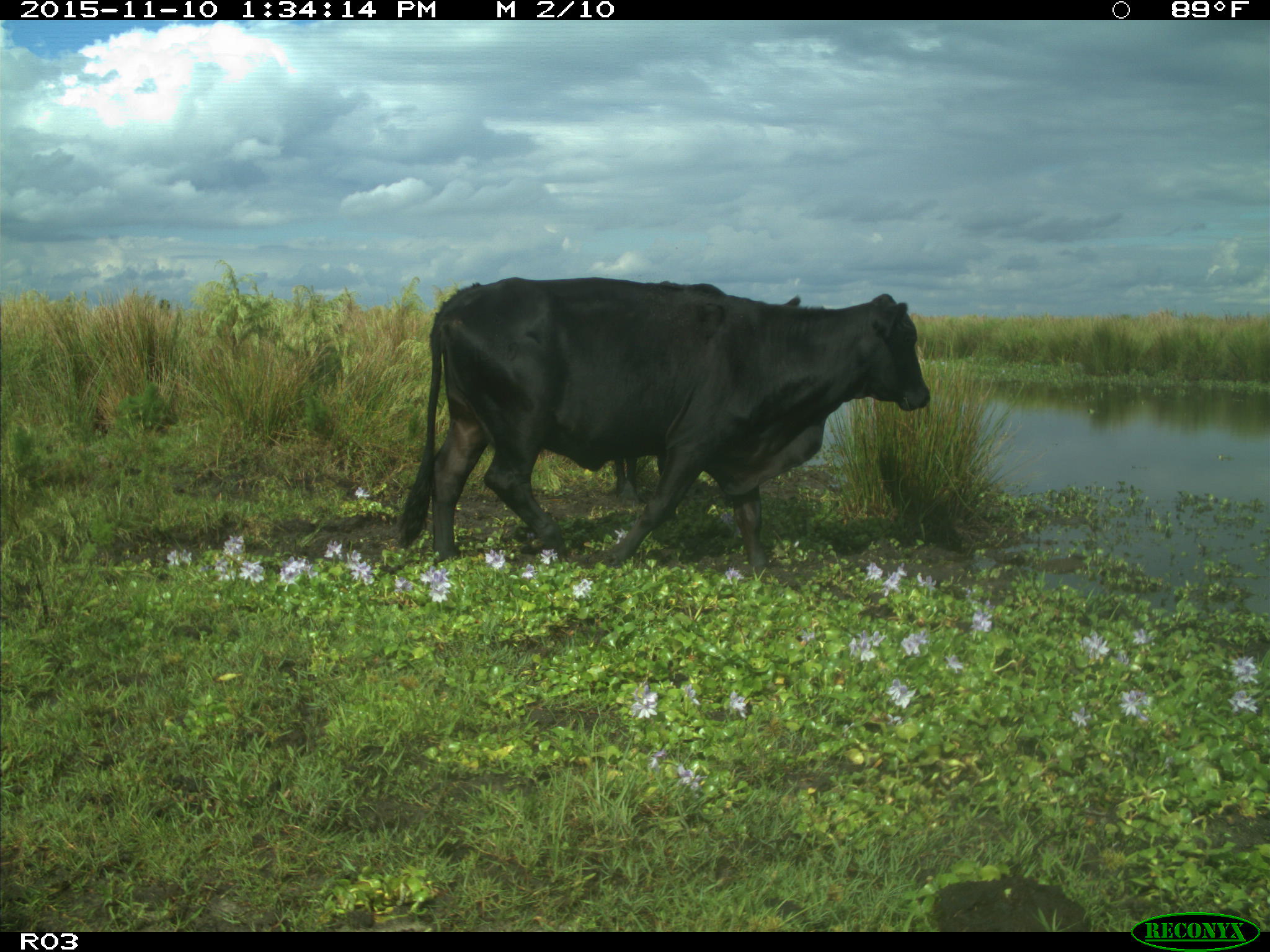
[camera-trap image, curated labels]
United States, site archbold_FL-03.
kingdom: Animalia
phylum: Chordata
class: Mammalia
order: Artiodactyla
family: Bovidae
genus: Bos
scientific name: Bos taurus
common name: domestic cow